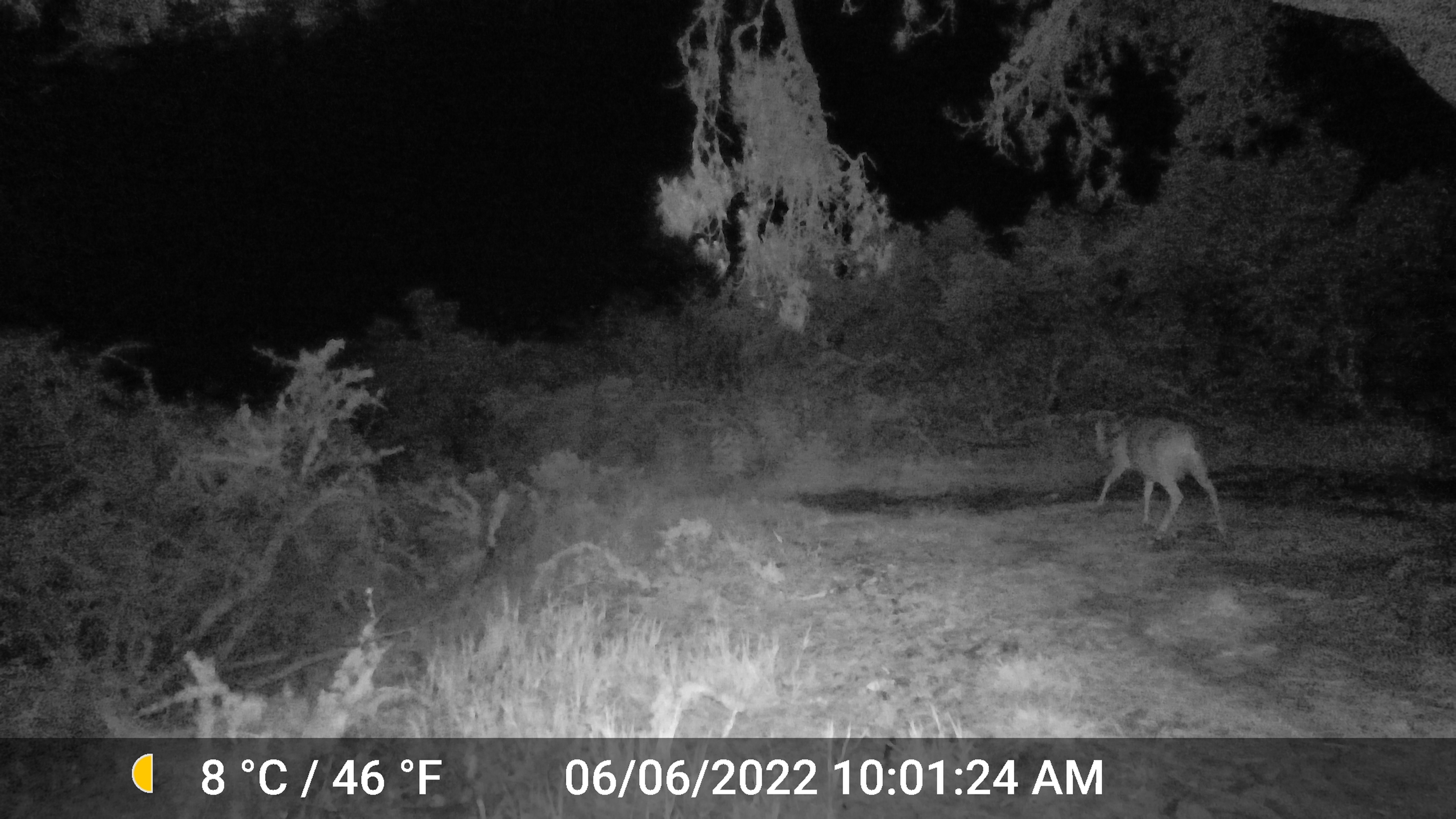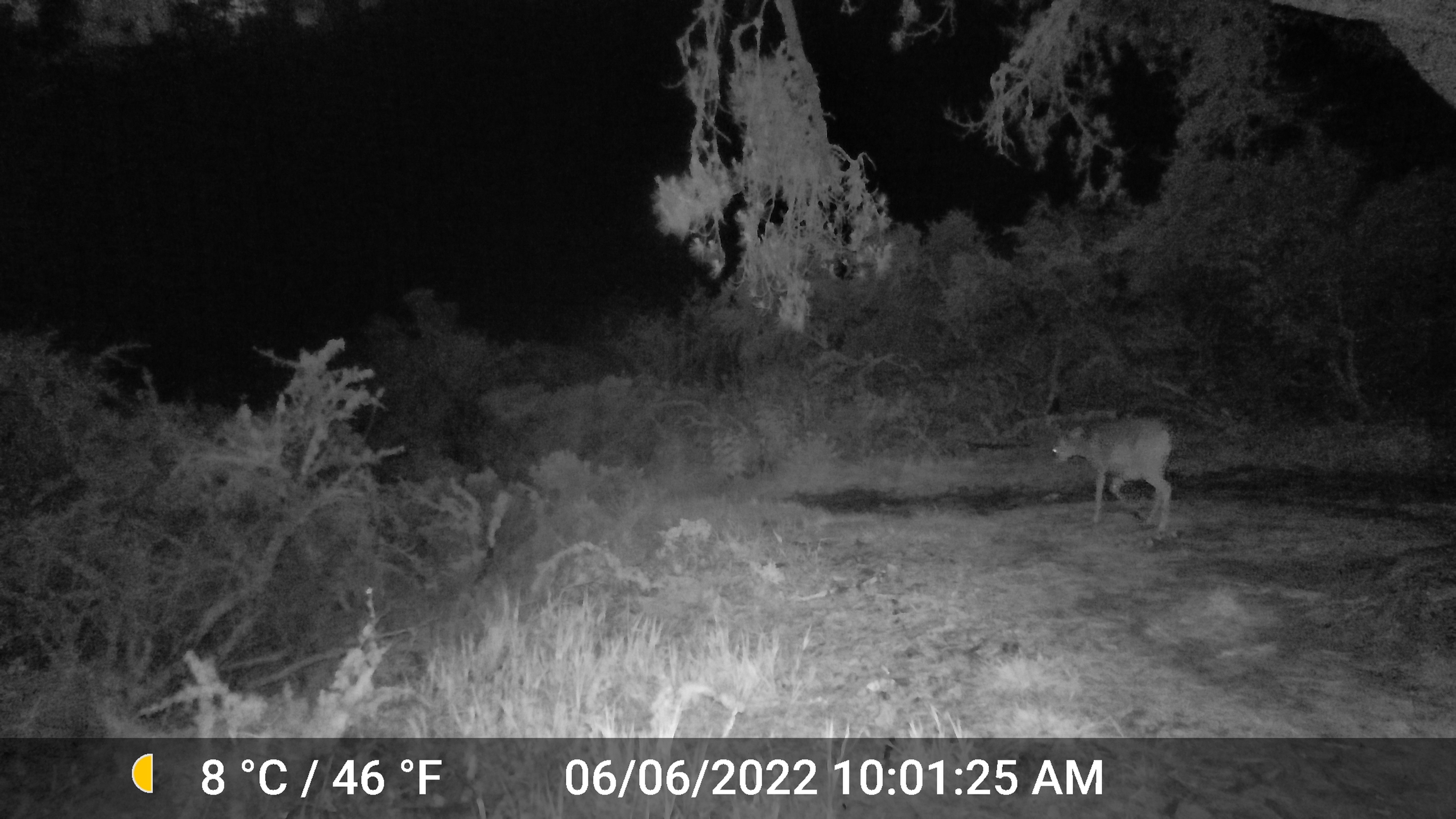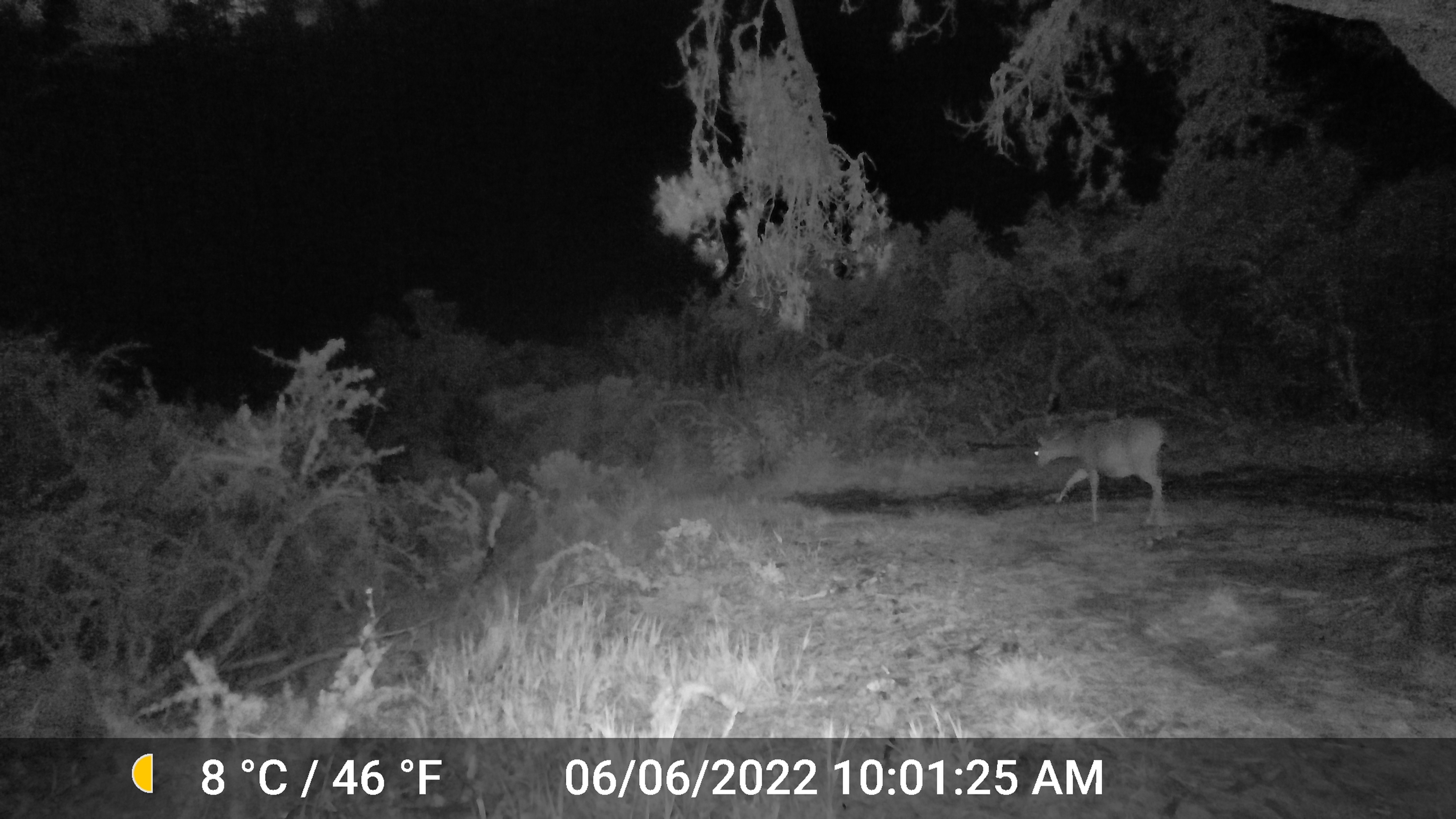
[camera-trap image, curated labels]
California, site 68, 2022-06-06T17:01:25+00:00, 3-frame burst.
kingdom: Animalia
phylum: Chordata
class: Mammalia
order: Artiodactyla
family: Cervidae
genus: Odocoileus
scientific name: Odocoileus hemionus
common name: mule deer